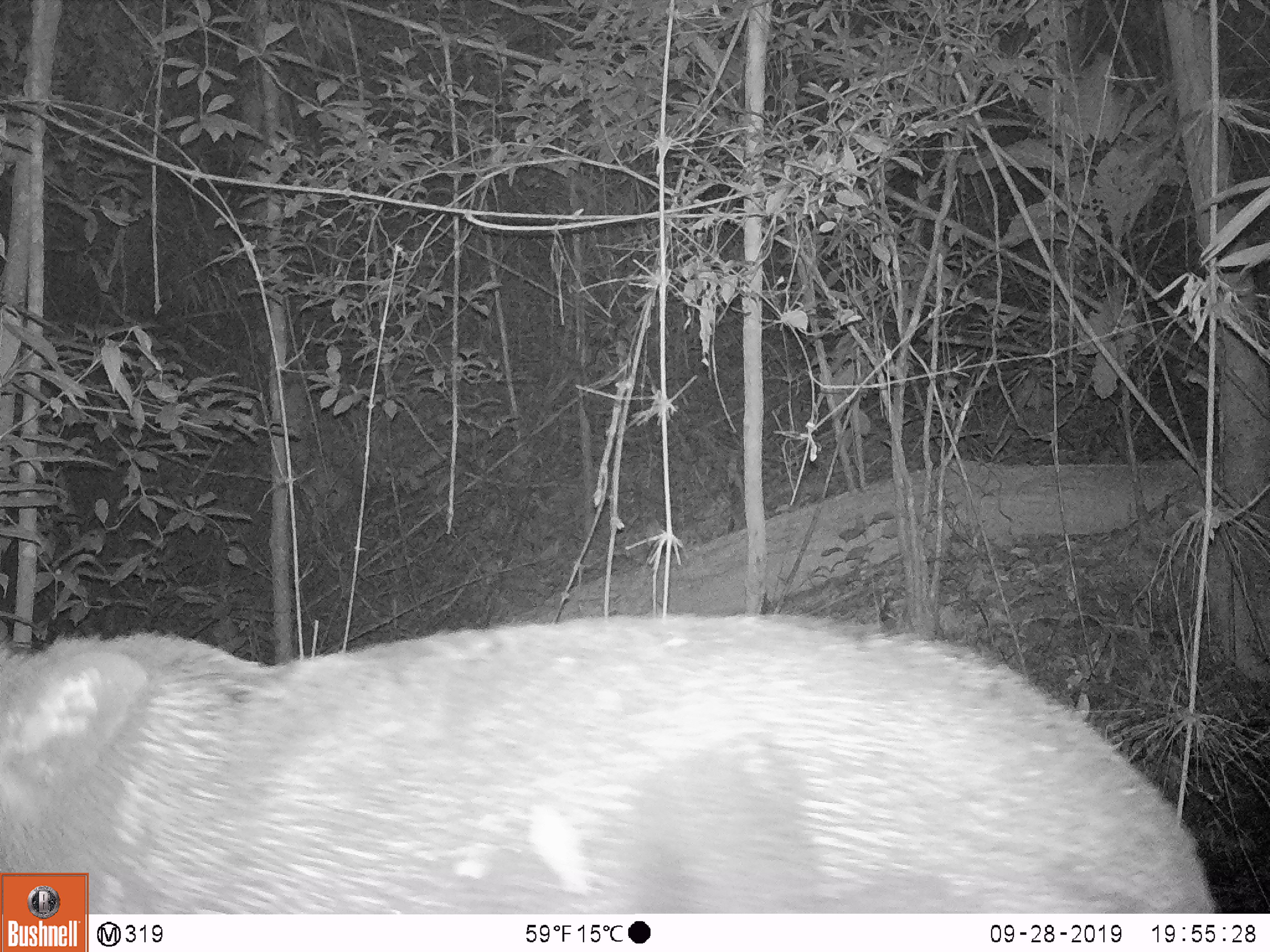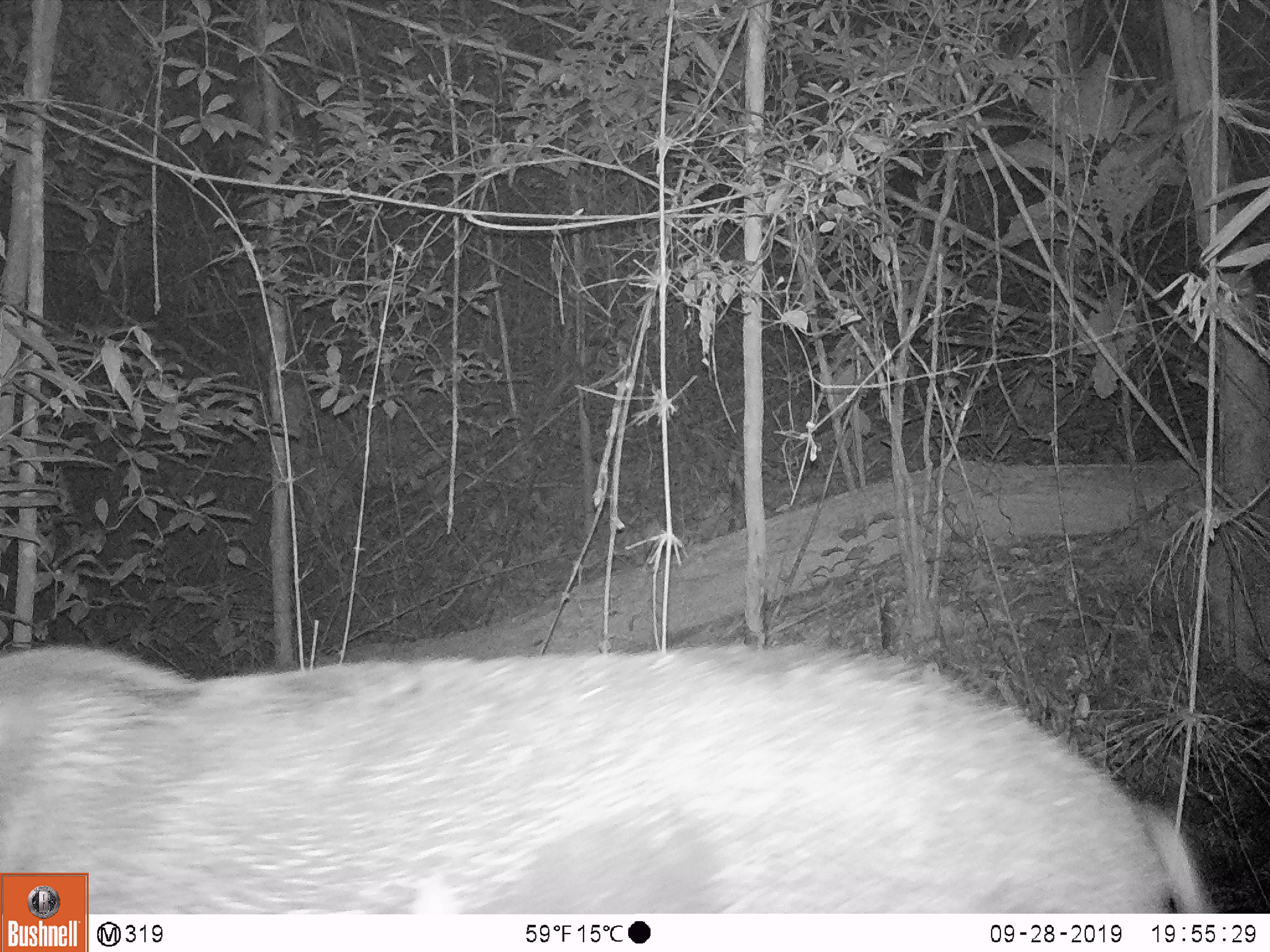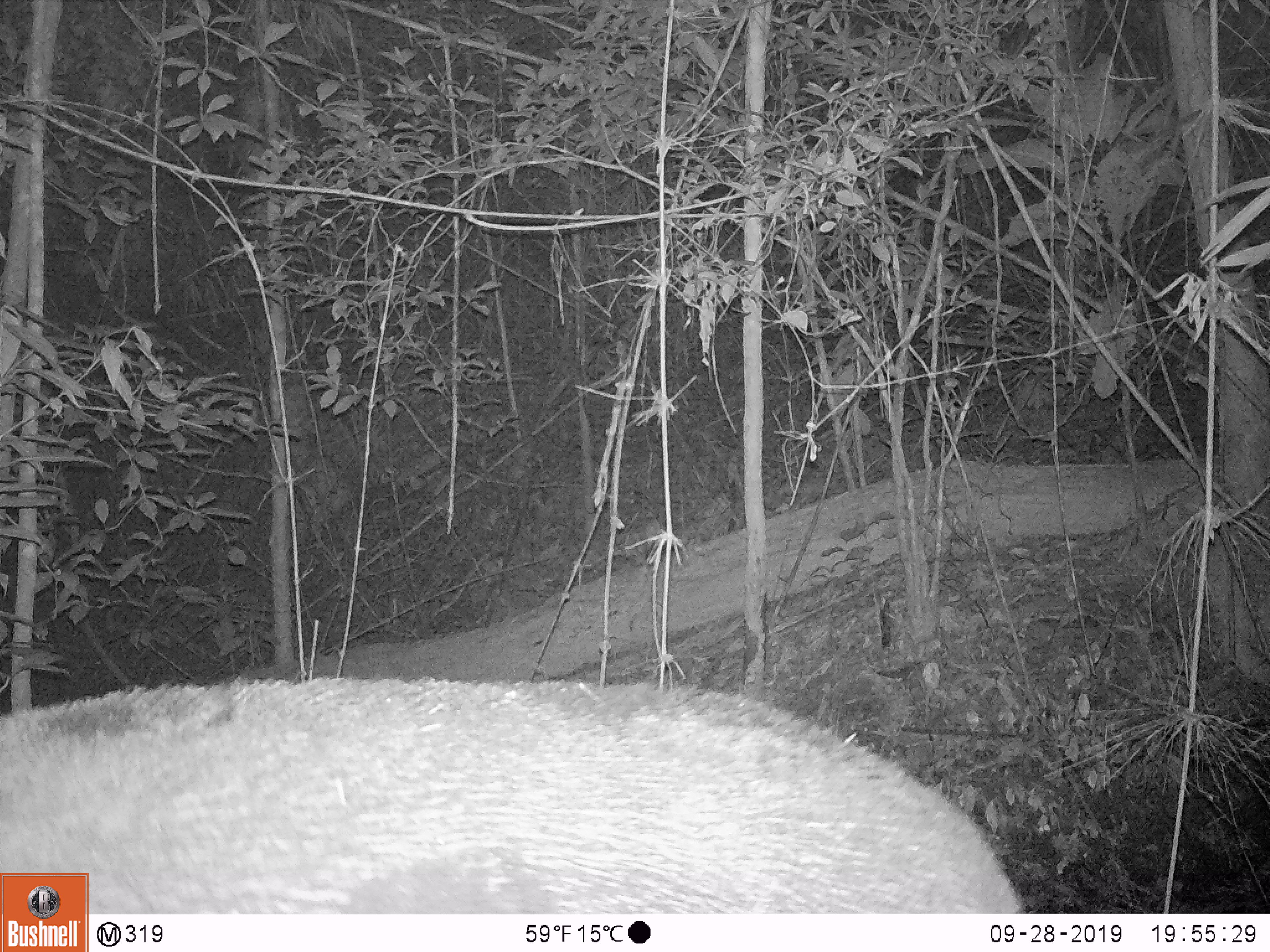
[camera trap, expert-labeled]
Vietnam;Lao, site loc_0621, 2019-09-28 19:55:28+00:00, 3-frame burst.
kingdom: Animalia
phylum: Chordata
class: Mammalia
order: Artiodactyla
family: Suidae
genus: Sus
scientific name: Sus scrofa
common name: eurasian wild pig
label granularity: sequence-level